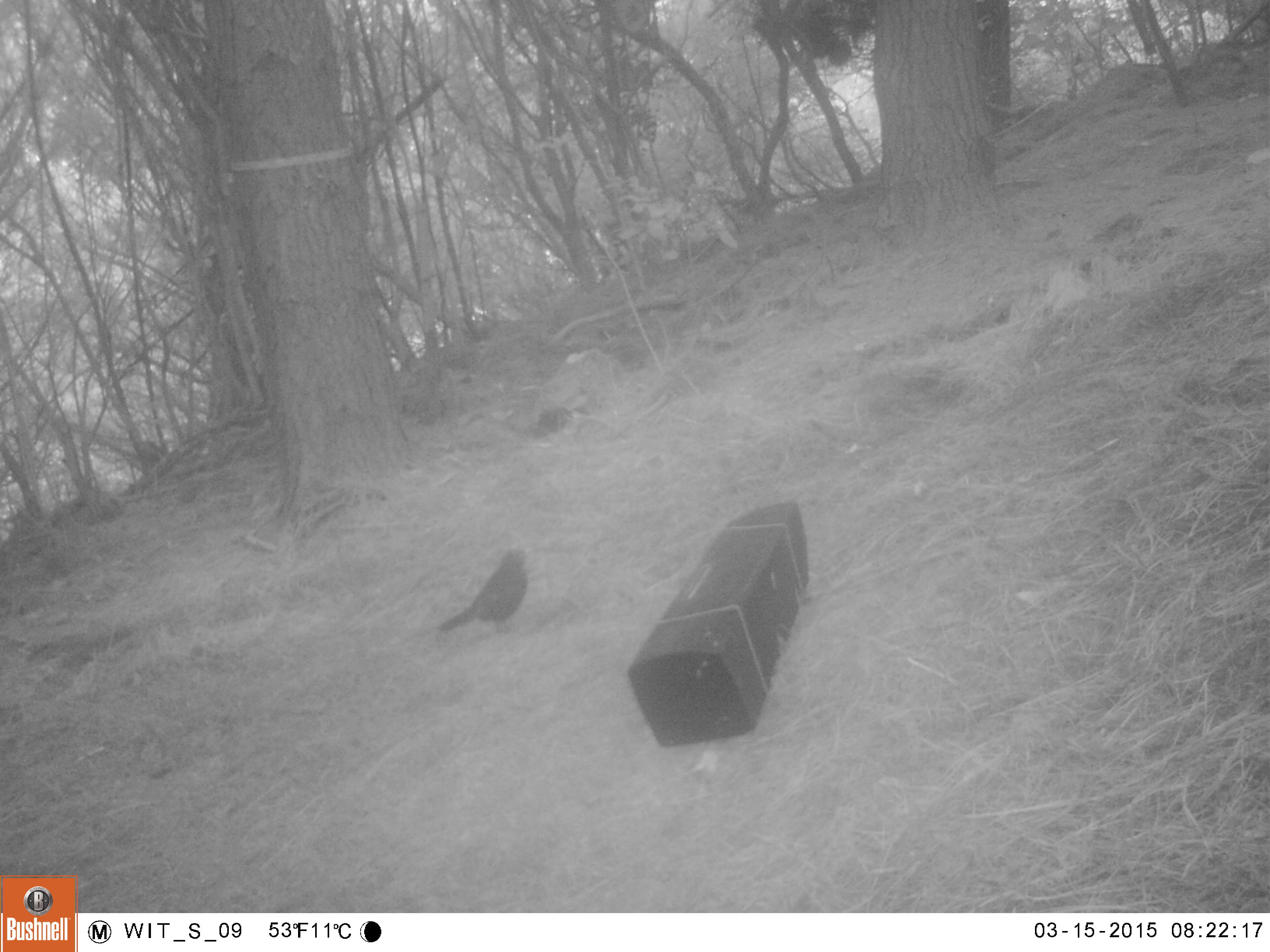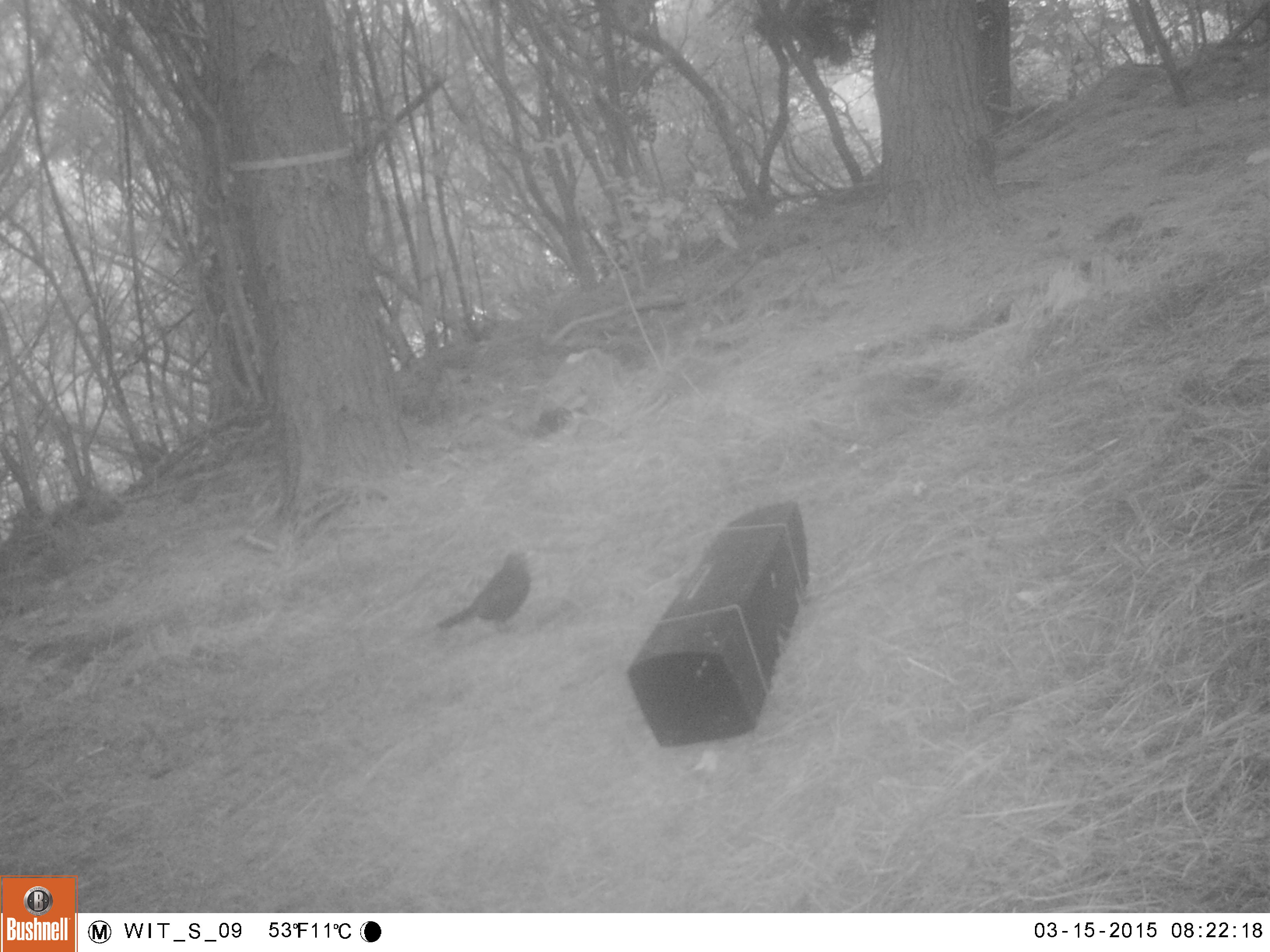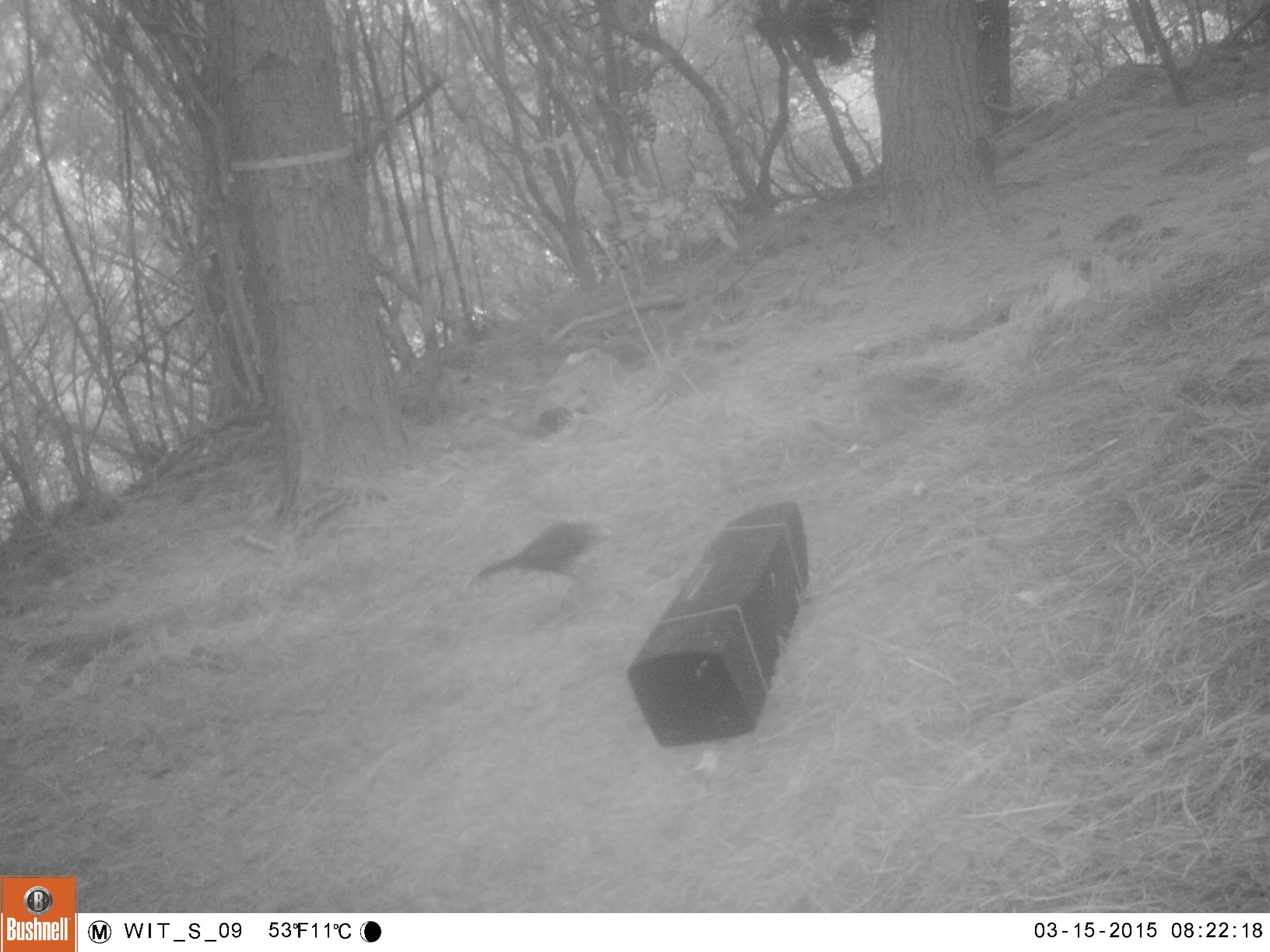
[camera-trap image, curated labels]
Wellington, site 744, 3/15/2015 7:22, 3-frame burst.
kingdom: Animalia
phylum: Chordata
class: Aves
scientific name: Aves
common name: bird